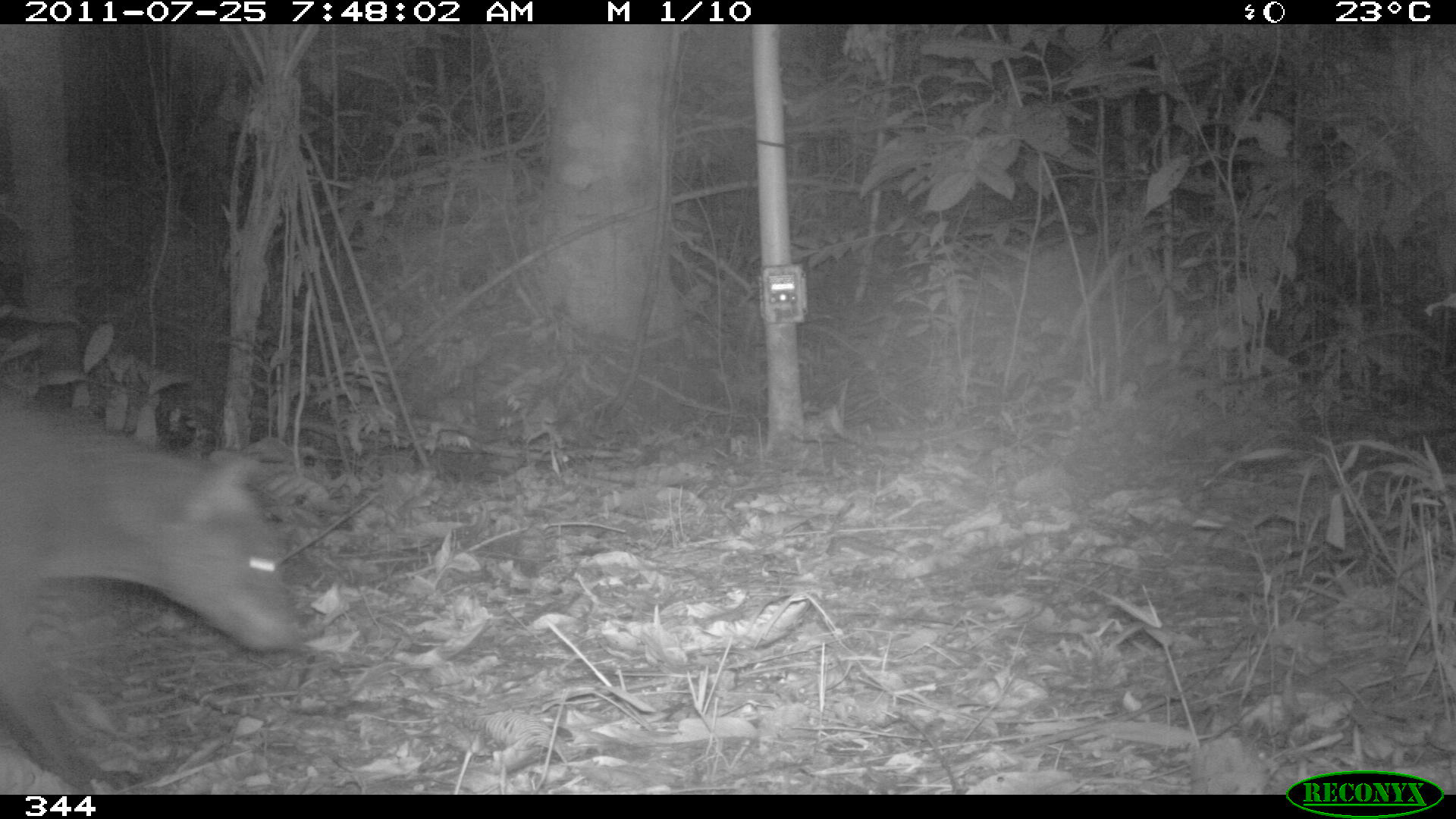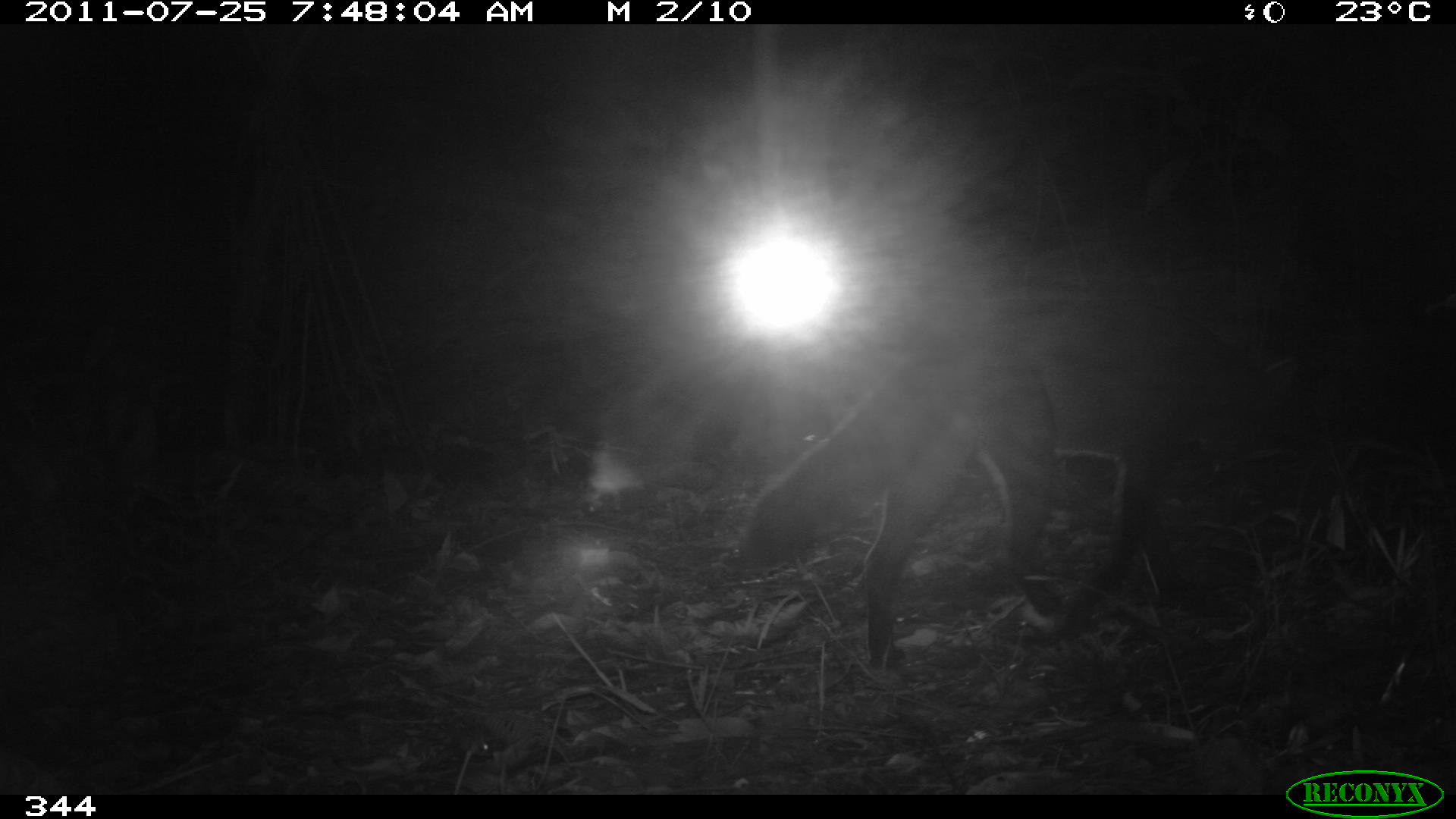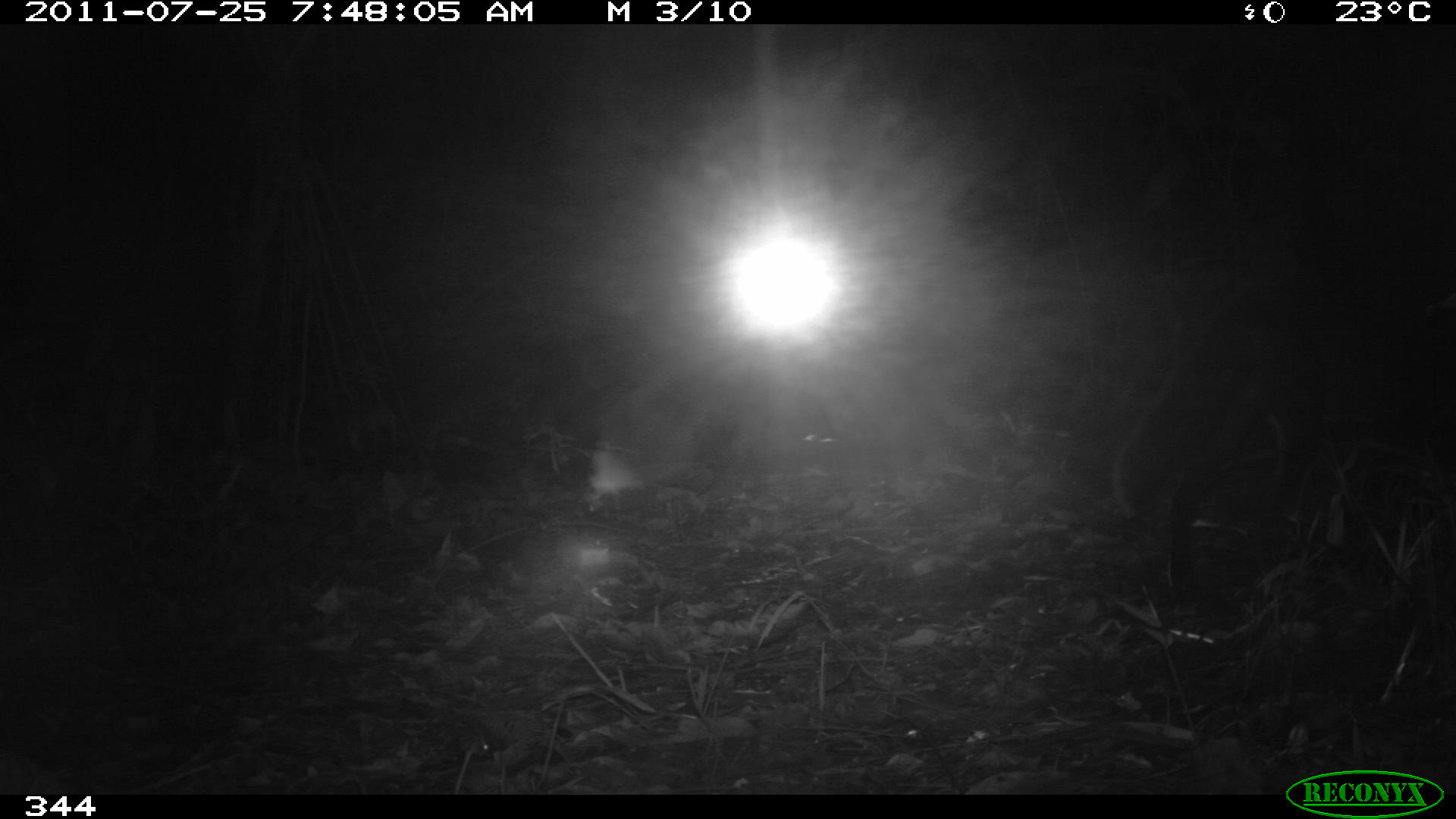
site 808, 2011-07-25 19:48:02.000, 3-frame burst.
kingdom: Animalia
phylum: Chordata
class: Mammalia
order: Carnivora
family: Canidae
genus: Atelocynus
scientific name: Atelocynus microtis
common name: short-eared dog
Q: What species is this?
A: Atelocynus microtis (short-eared dog).